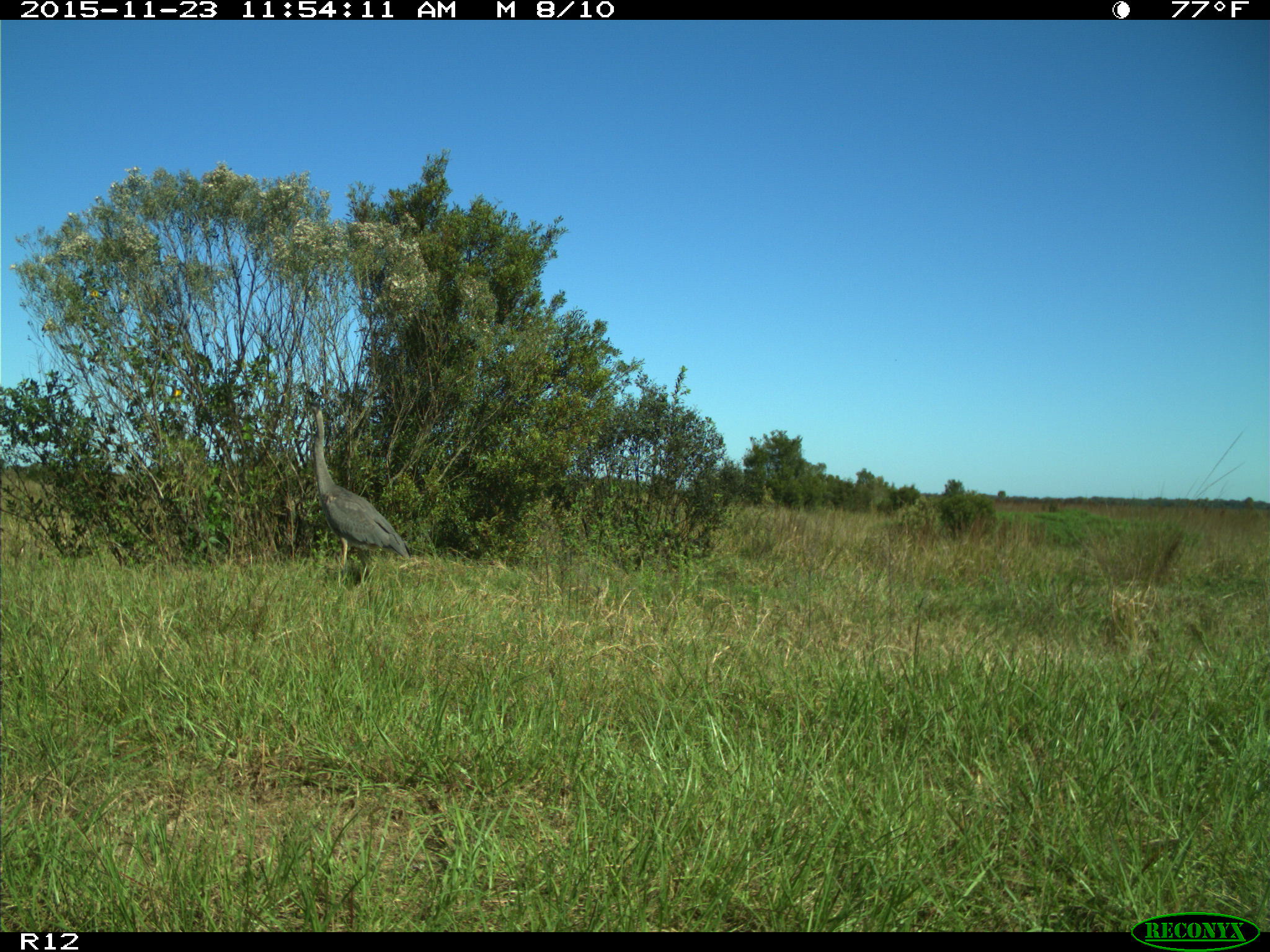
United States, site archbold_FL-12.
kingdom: Animalia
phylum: Chordata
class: Aves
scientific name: Aves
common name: birds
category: unidentified bird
Unidentified bird (birds) (Aves).